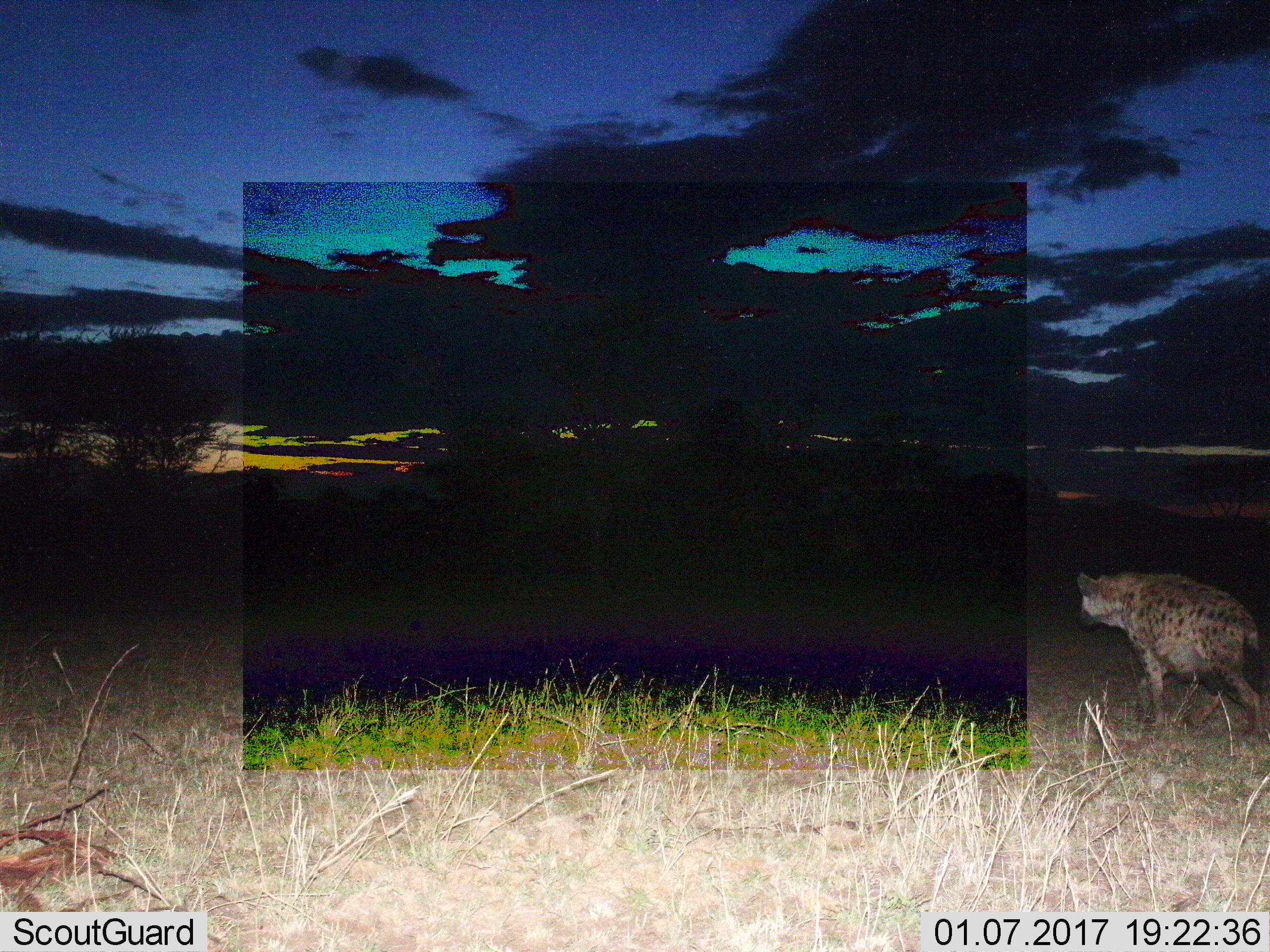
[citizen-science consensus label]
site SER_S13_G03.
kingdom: Animalia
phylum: Chordata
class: Mammalia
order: Carnivora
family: Hyaenidae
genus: Crocuta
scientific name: Crocuta crocuta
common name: spotted hyena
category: hyenaspotted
Hyenaspotted (spotted hyena) (Crocuta crocuta), count 1. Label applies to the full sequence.